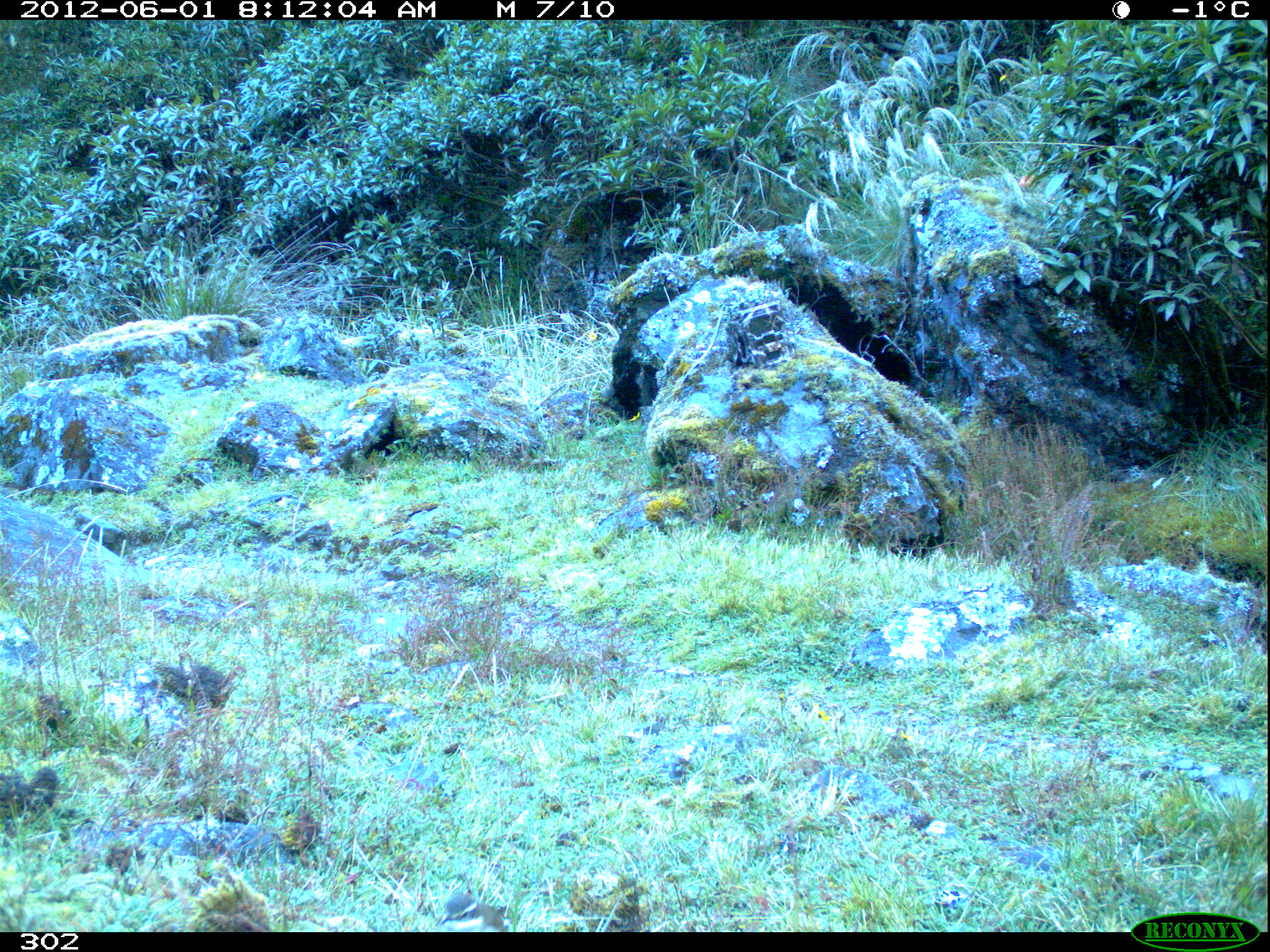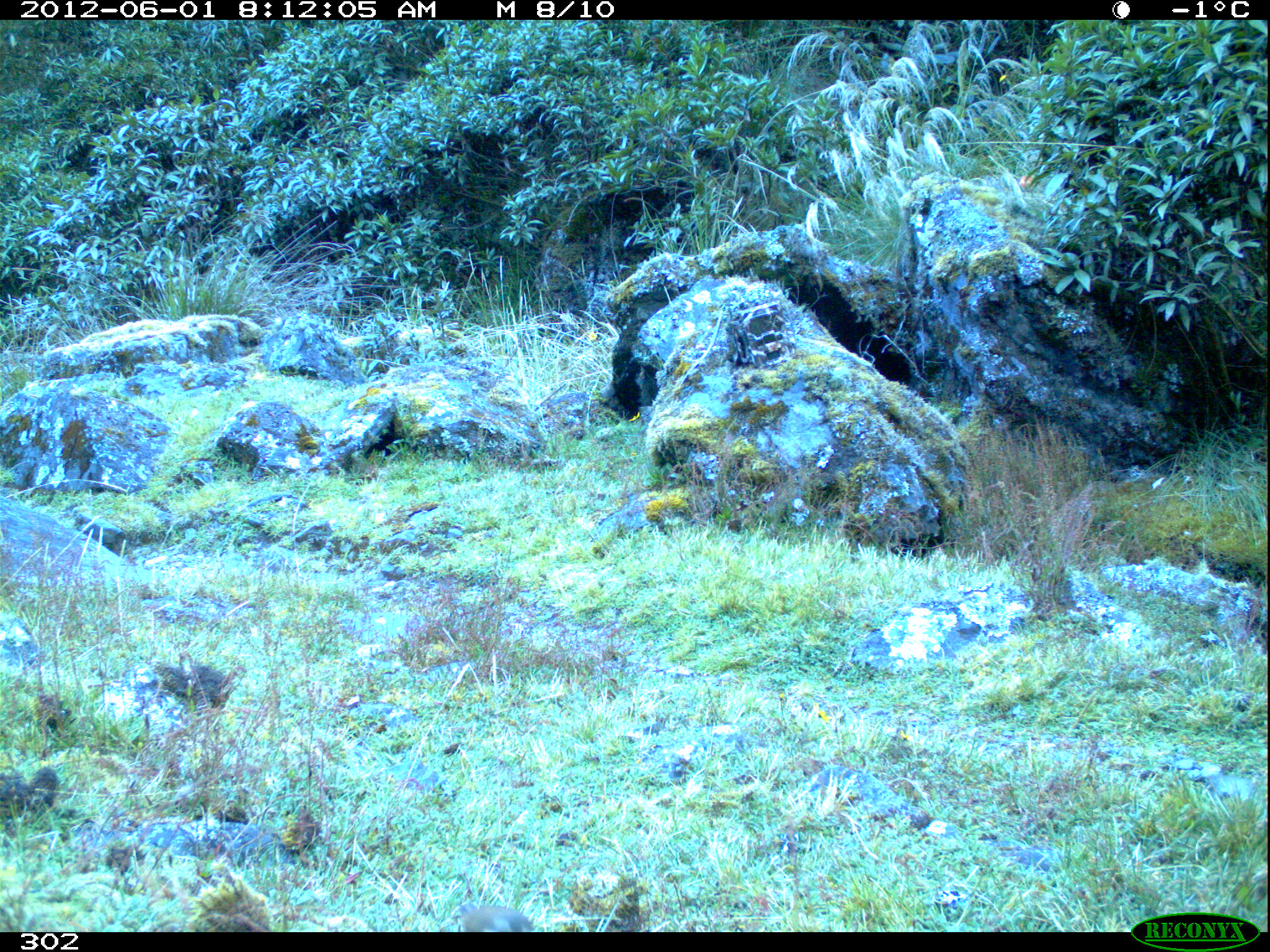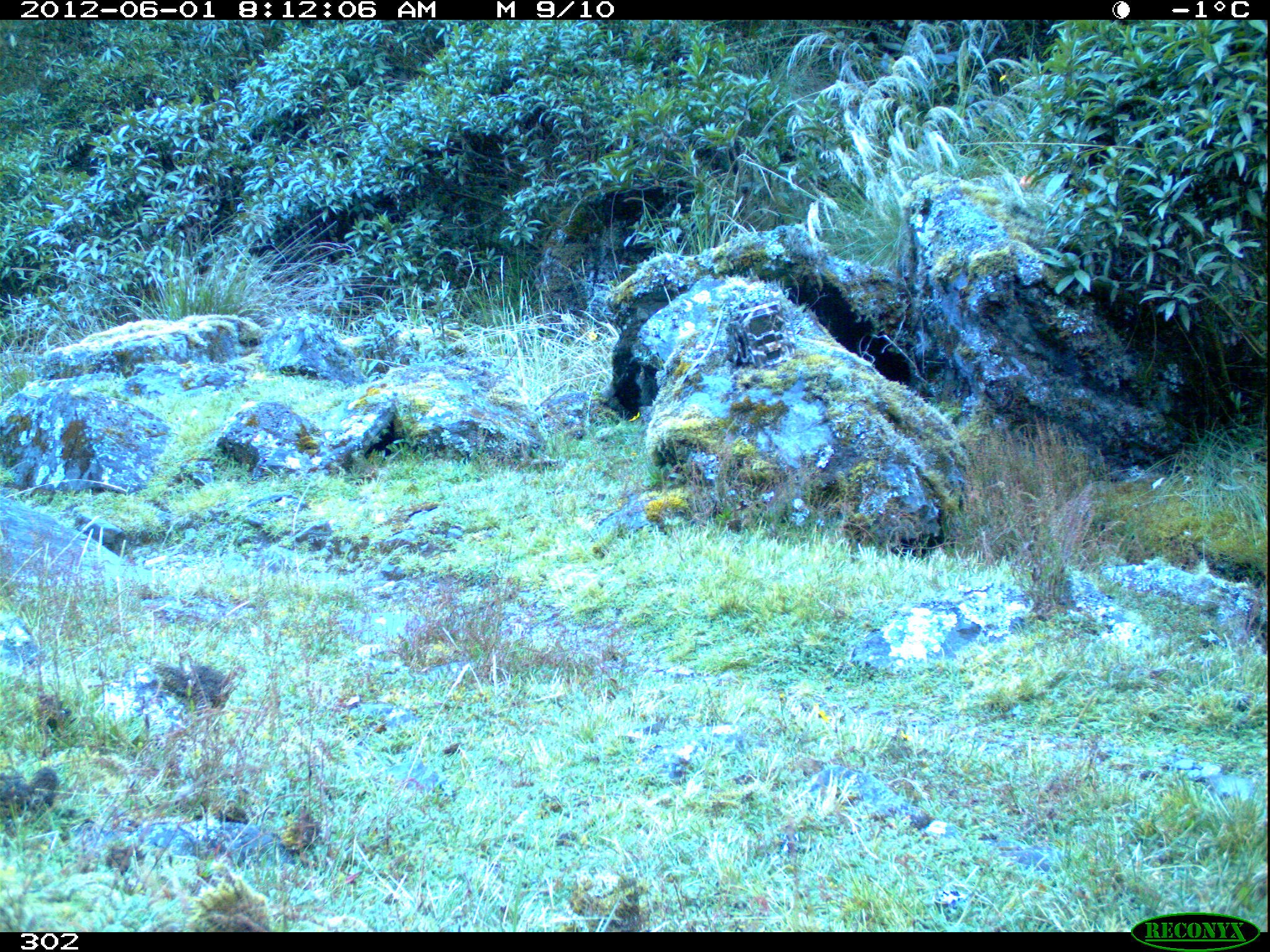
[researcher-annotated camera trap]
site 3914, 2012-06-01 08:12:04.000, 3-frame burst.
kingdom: Animalia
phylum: Chordata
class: Aves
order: Passeriformes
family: Furnariidae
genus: Cinclodes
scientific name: Cinclodes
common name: cinclodes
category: cinclodes sp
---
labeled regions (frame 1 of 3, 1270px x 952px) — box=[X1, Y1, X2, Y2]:
cinclodes sp: box=[434, 894, 506, 931]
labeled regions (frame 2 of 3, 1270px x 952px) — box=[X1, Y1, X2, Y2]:
cinclodes sp: box=[460, 903, 536, 932]